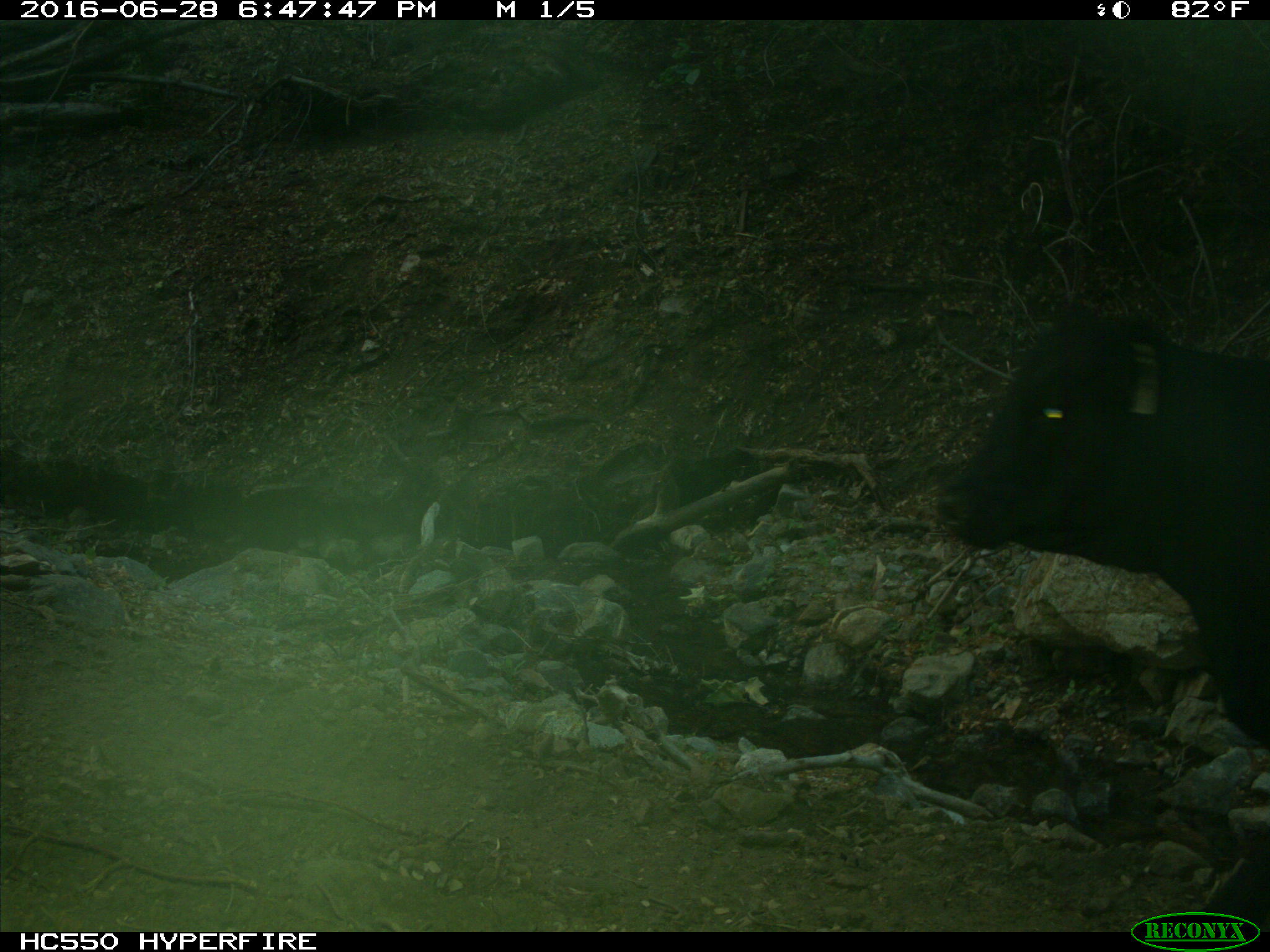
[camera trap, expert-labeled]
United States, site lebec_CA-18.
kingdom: Animalia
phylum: Chordata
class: Mammalia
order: Artiodactyla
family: Bovidae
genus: Bos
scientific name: Bos taurus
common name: domestic cow